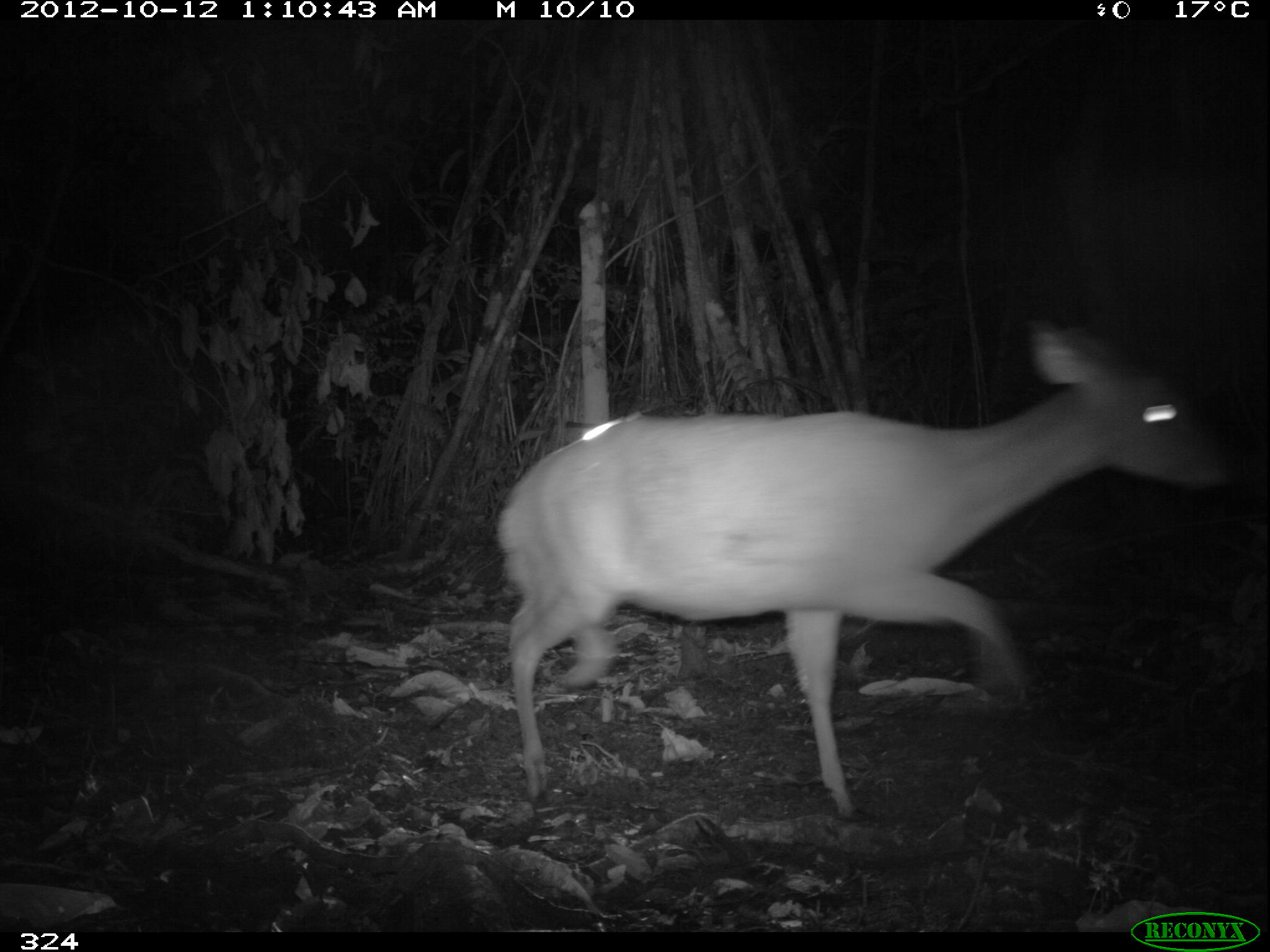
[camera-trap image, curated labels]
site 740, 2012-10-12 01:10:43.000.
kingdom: Animalia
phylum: Chordata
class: Mammalia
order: Artiodactyla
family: Cervidae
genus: Mazama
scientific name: Mazama americana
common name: red brocket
Mazama americana (red brocket).